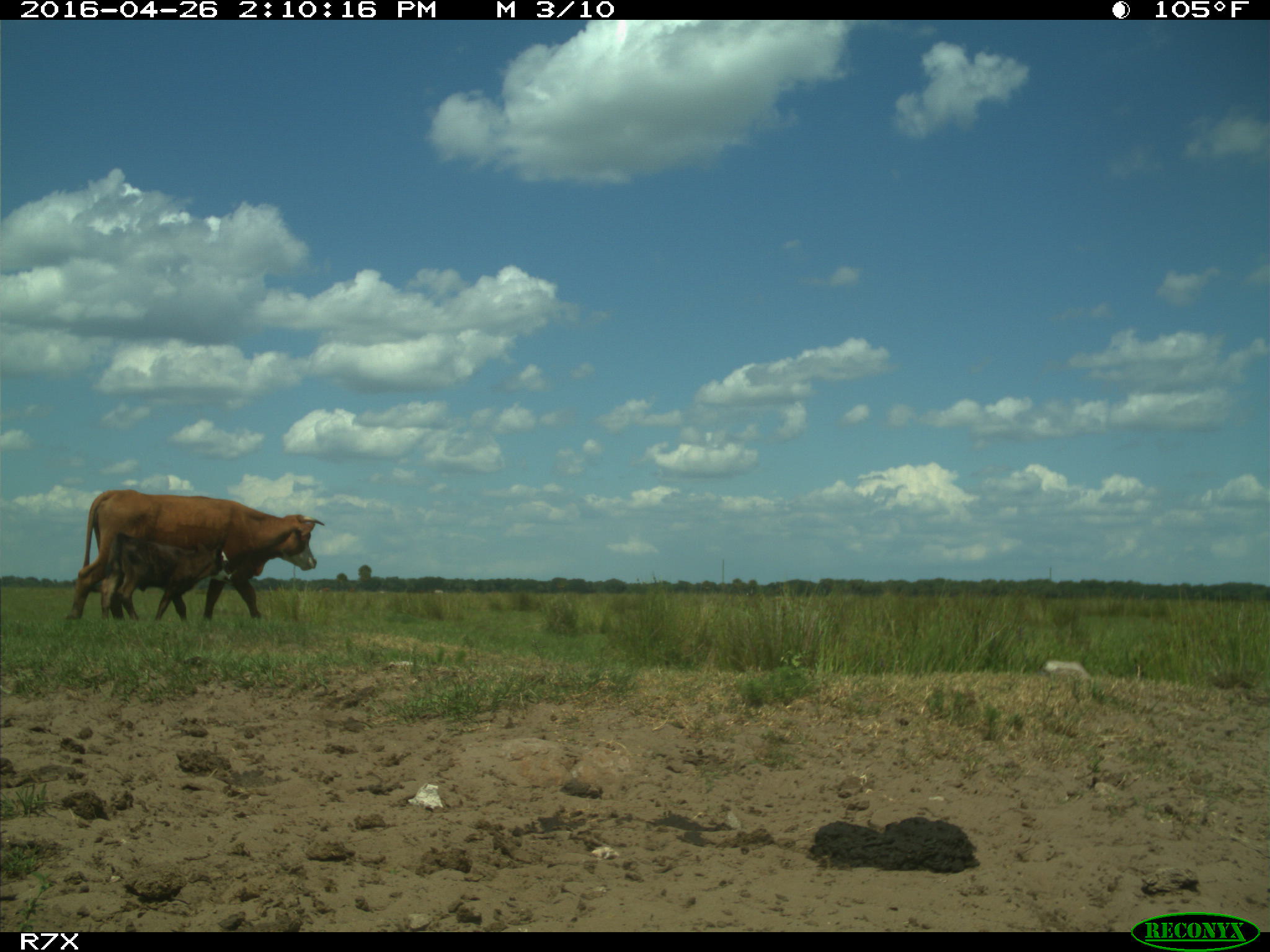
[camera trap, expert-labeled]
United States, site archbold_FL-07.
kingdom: Animalia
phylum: Chordata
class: Mammalia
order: Artiodactyla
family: Bovidae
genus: Bos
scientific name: Bos taurus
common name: domestic cow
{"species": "Bos taurus (domestic cow)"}